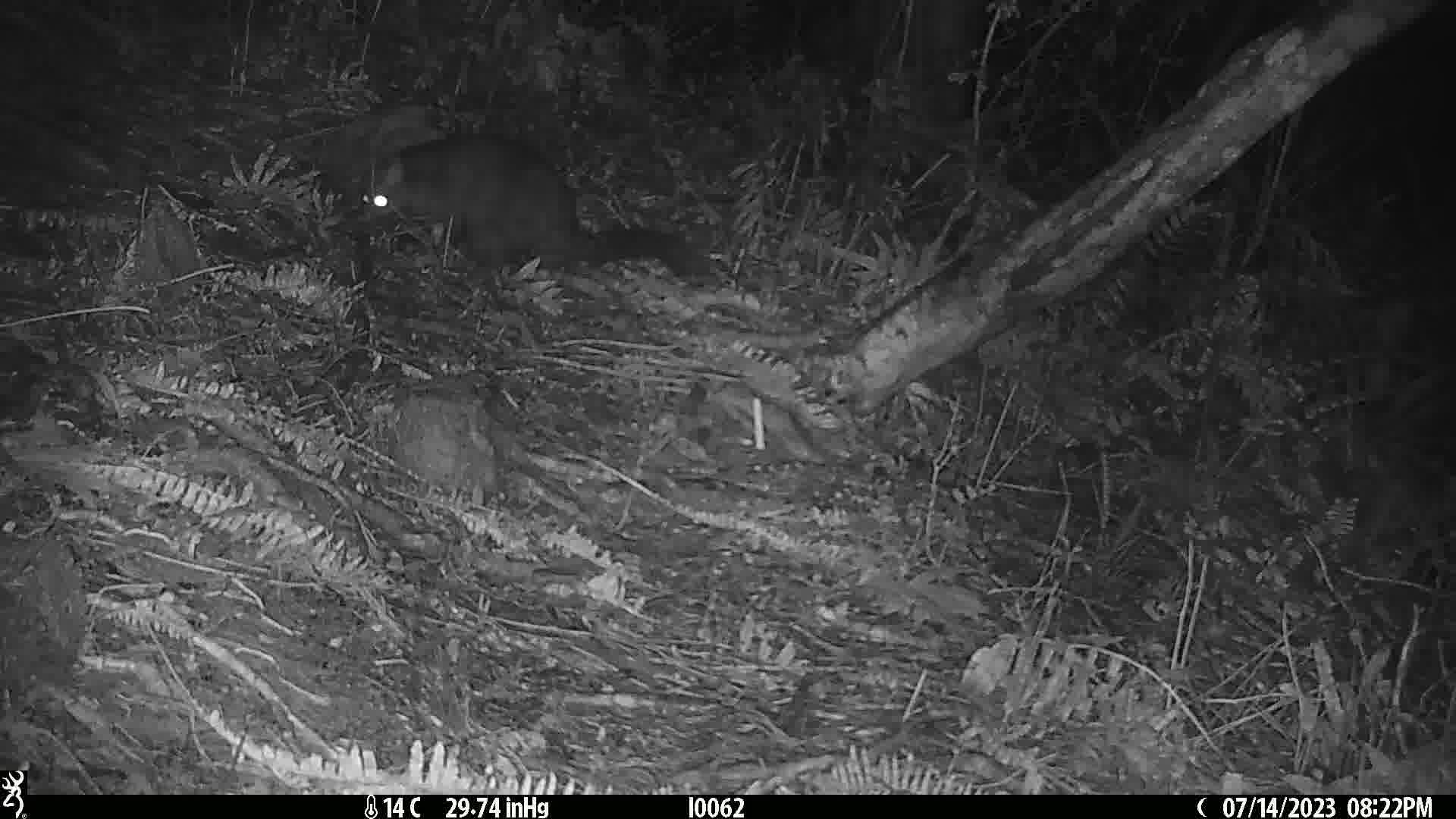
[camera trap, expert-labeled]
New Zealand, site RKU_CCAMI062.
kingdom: Animalia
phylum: Chordata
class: Mammalia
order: Diprotodontia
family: Phalangeridae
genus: Trichosurus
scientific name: Trichosurus vulpecula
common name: common brushtail possum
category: possum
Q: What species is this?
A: Possum (common brushtail possum) (Trichosurus vulpecula).